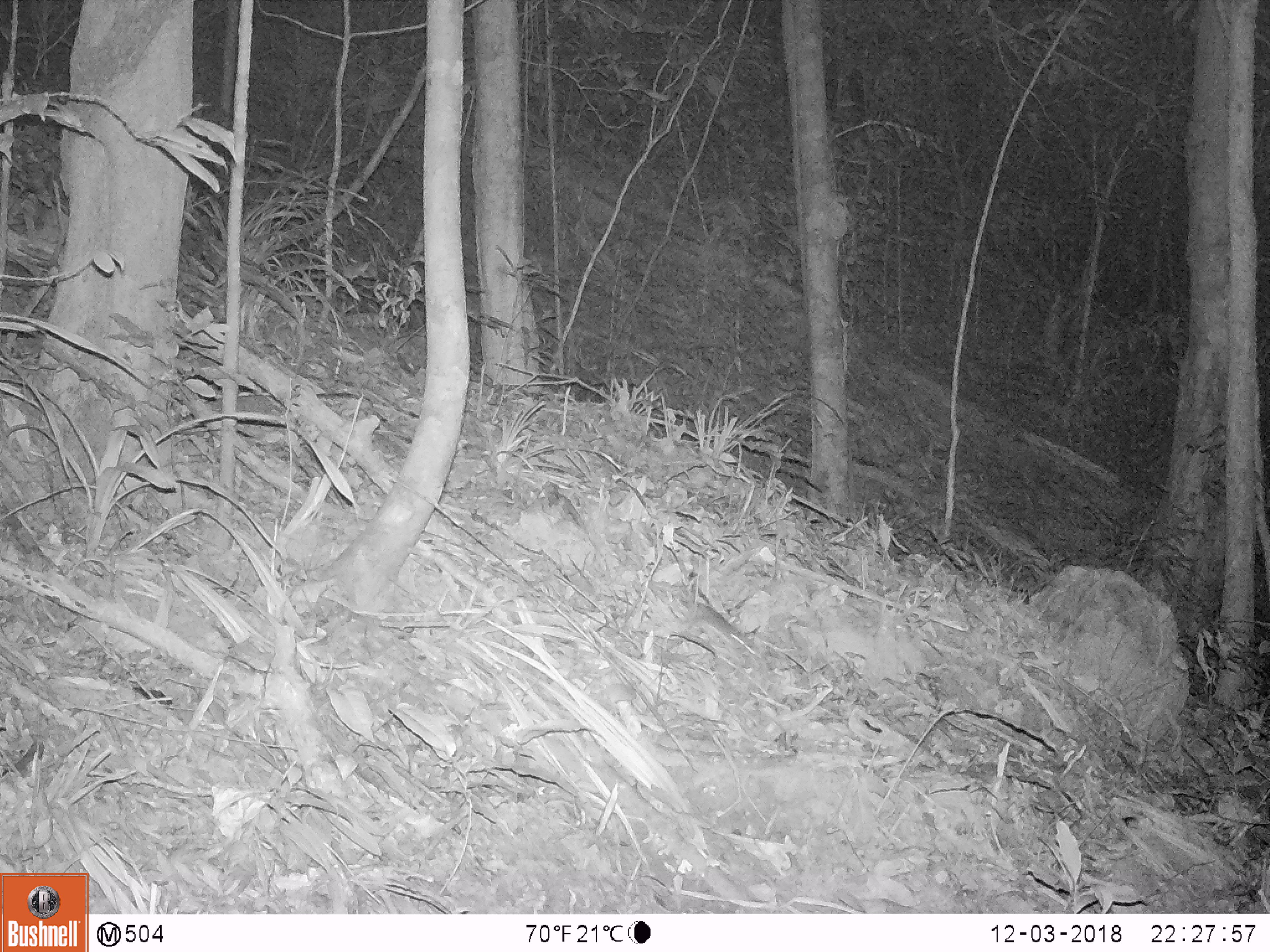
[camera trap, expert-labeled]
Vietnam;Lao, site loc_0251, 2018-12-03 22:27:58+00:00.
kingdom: Animalia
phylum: Chordata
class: Mammalia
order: Rodentia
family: Muridae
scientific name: Muridae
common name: old-world mice and rats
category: unidentified murid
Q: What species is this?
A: Unidentified murid (old-world mice and rats) (Muridae).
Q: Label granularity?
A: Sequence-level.